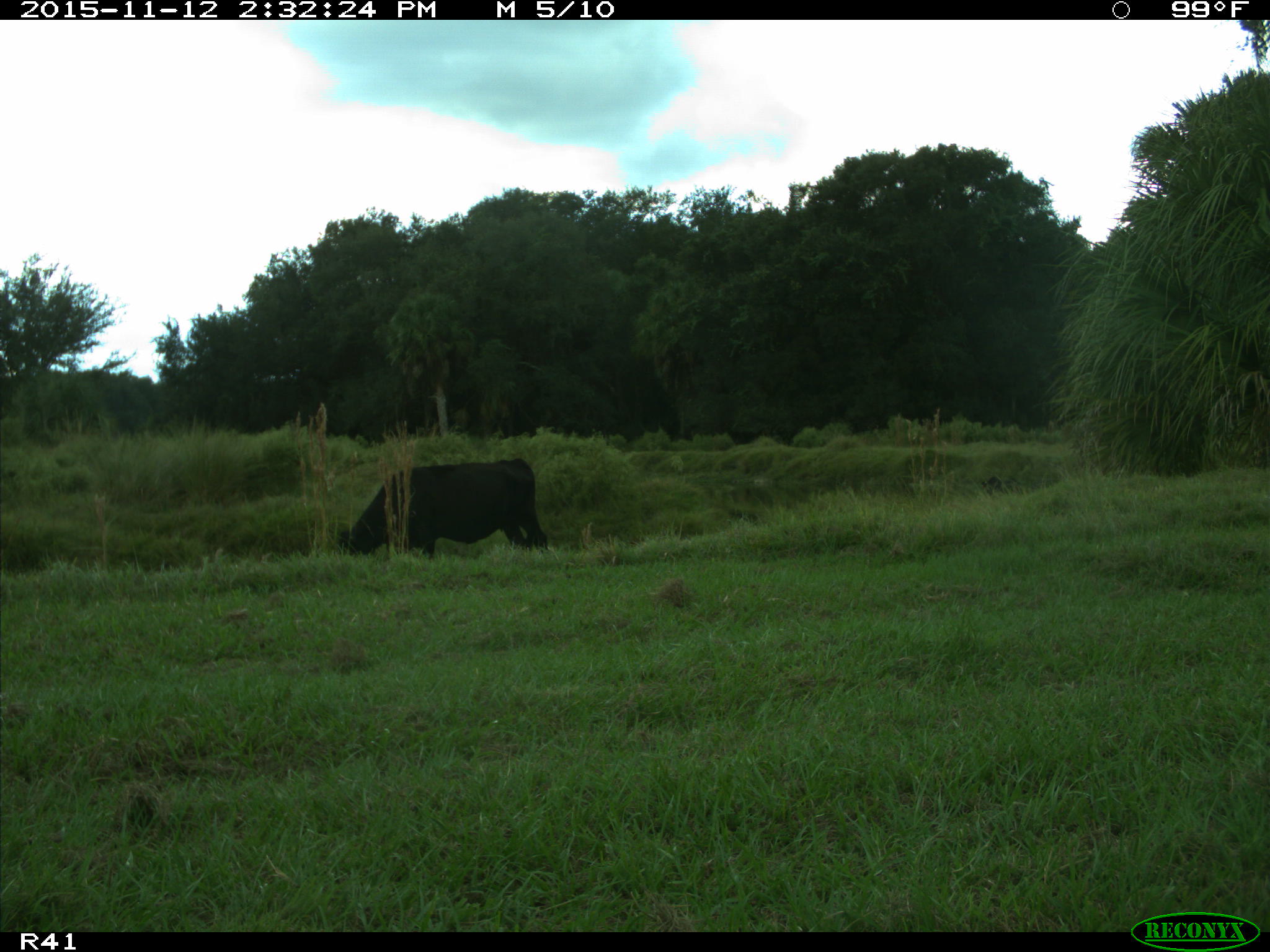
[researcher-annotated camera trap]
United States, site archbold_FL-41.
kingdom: Animalia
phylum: Chordata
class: Mammalia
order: Artiodactyla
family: Bovidae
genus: Bos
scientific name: Bos taurus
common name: domestic cow